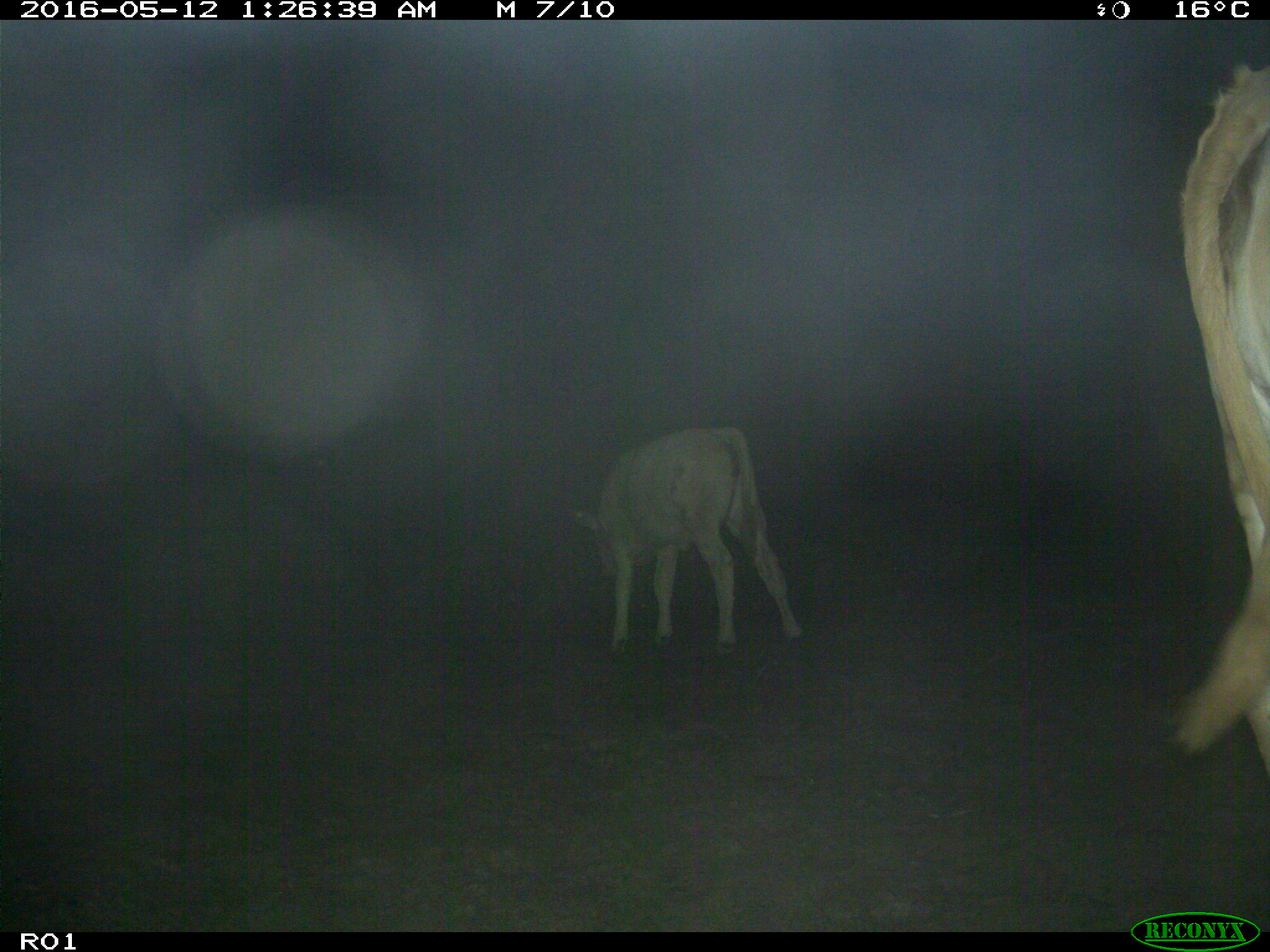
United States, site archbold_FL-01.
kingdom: Animalia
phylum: Chordata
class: Mammalia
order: Artiodactyla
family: Bovidae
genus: Bos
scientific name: Bos taurus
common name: domestic cow